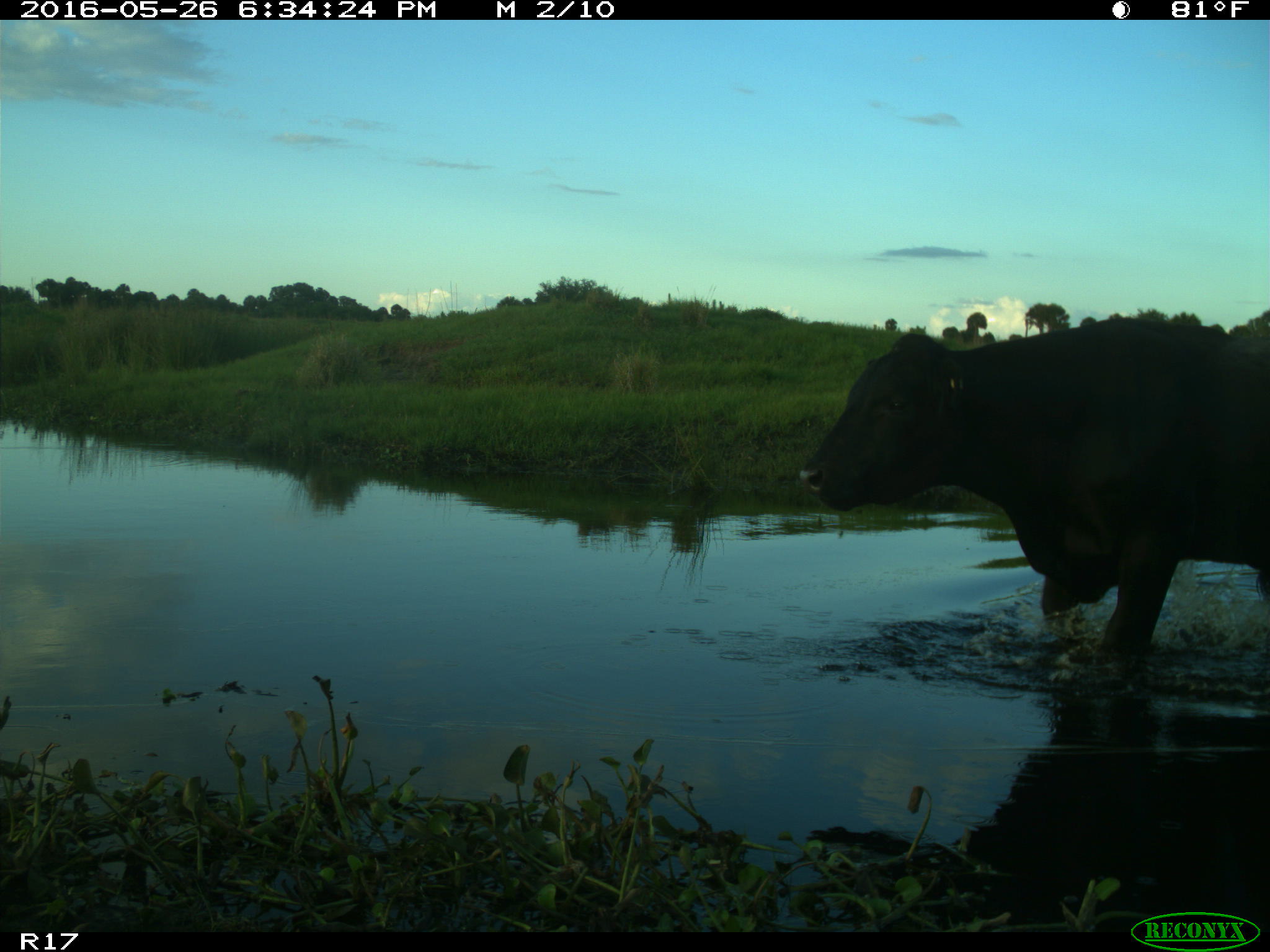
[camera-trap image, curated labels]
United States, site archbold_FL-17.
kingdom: Animalia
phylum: Chordata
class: Mammalia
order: Artiodactyla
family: Bovidae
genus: Bos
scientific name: Bos taurus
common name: domestic cow